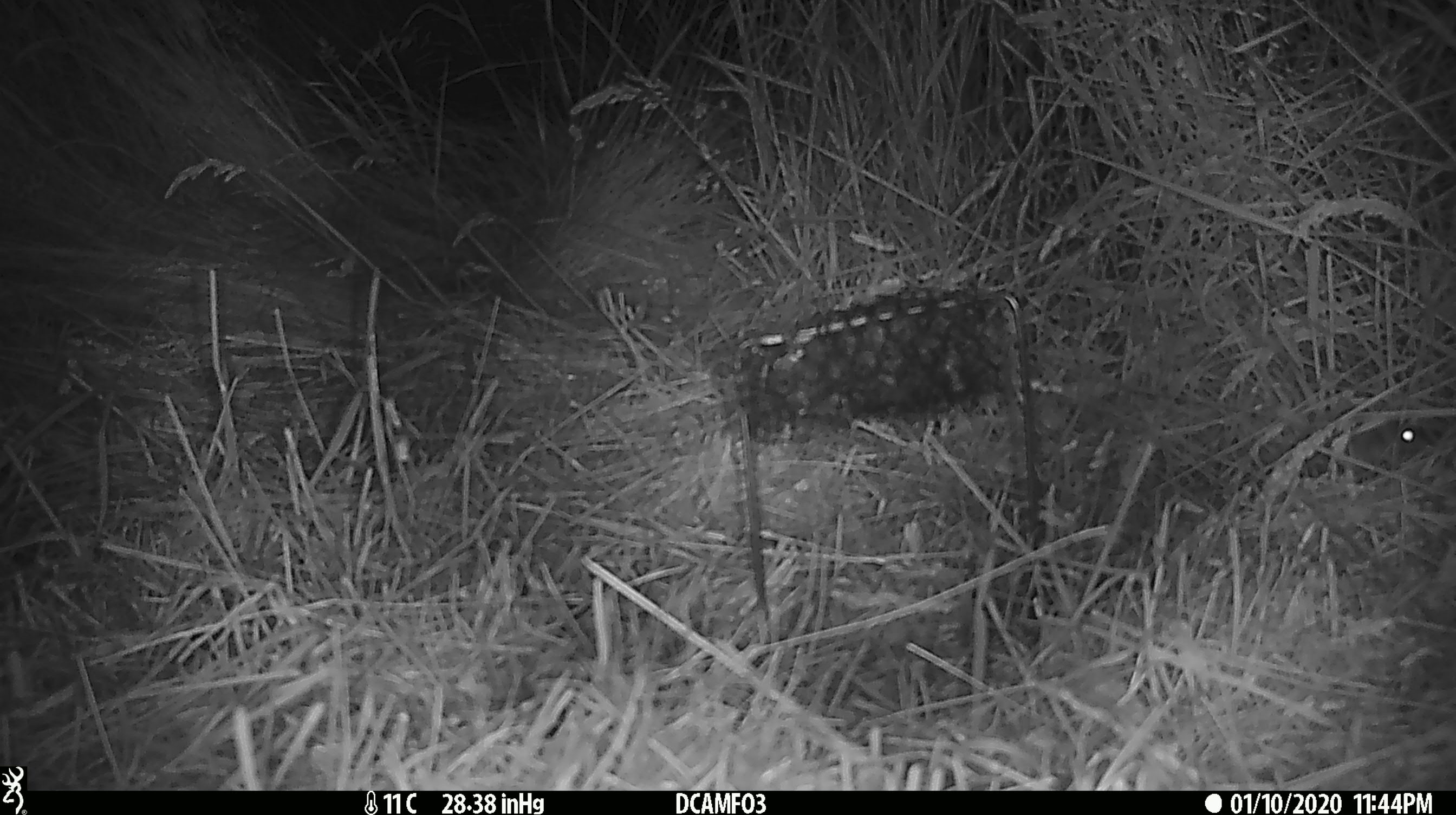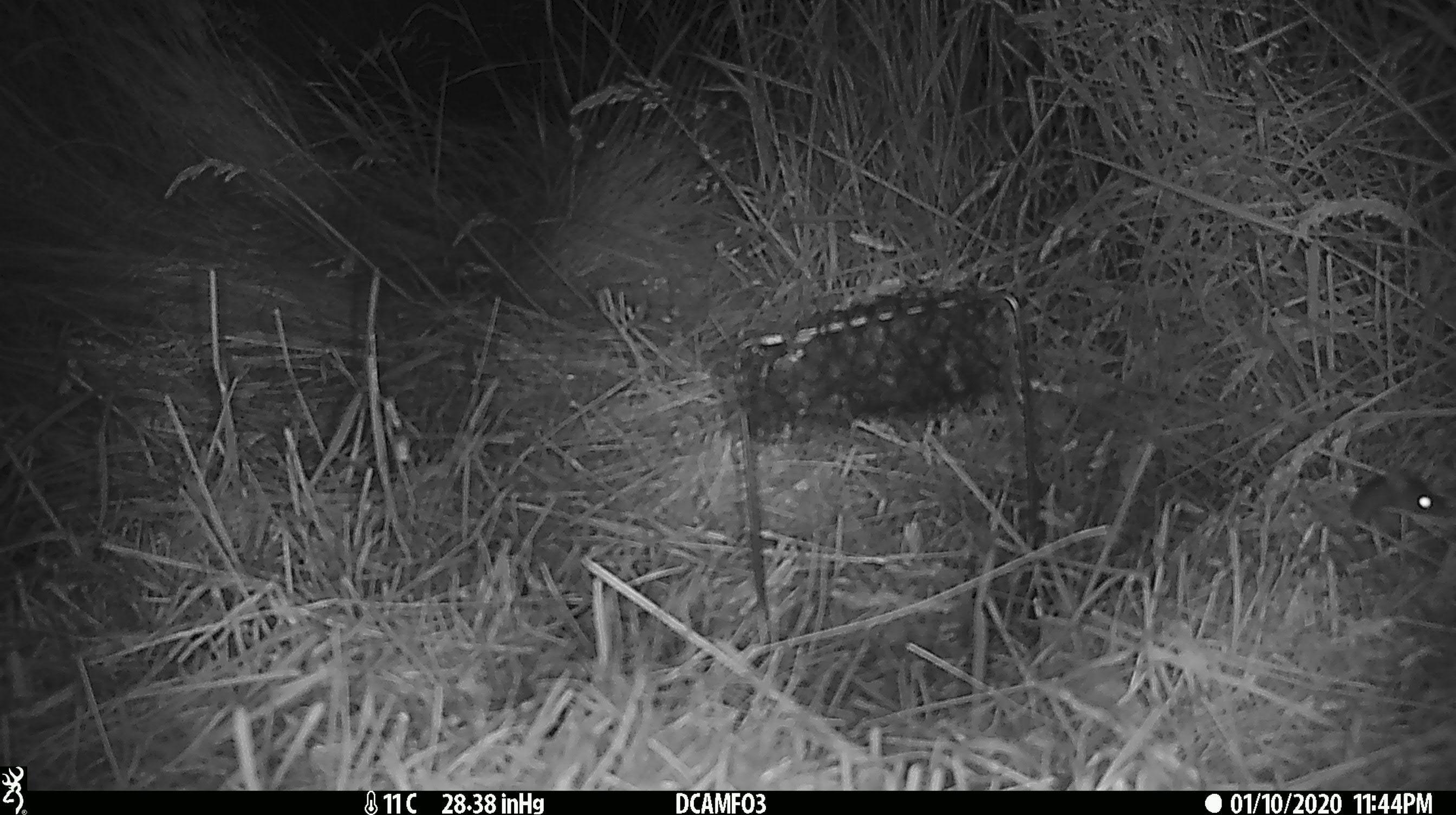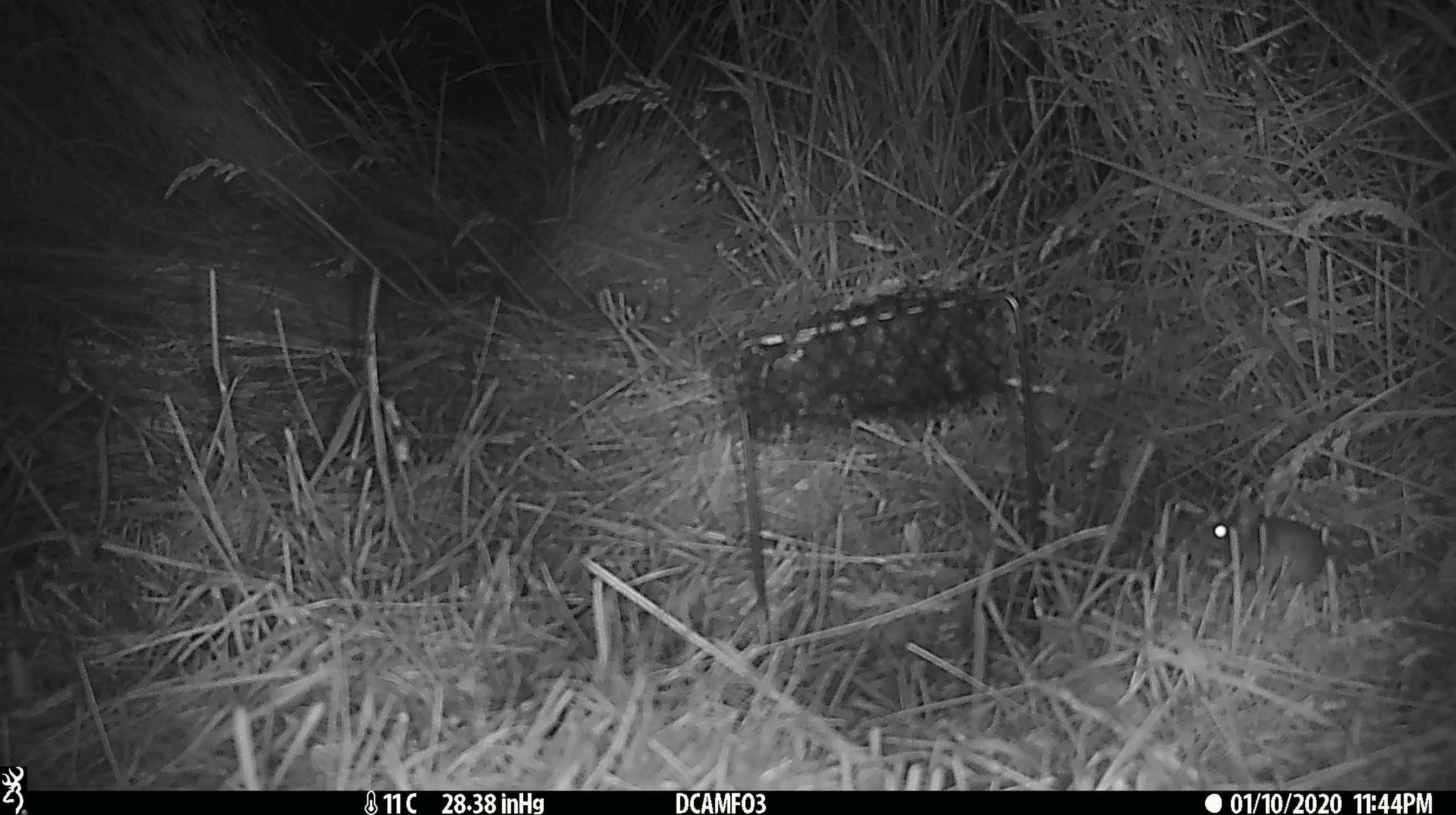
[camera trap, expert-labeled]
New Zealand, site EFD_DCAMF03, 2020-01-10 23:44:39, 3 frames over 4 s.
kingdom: Animalia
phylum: Chordata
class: Mammalia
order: Rodentia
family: Muridae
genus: Mus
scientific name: Mus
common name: mouse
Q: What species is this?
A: Mouse (Mus).